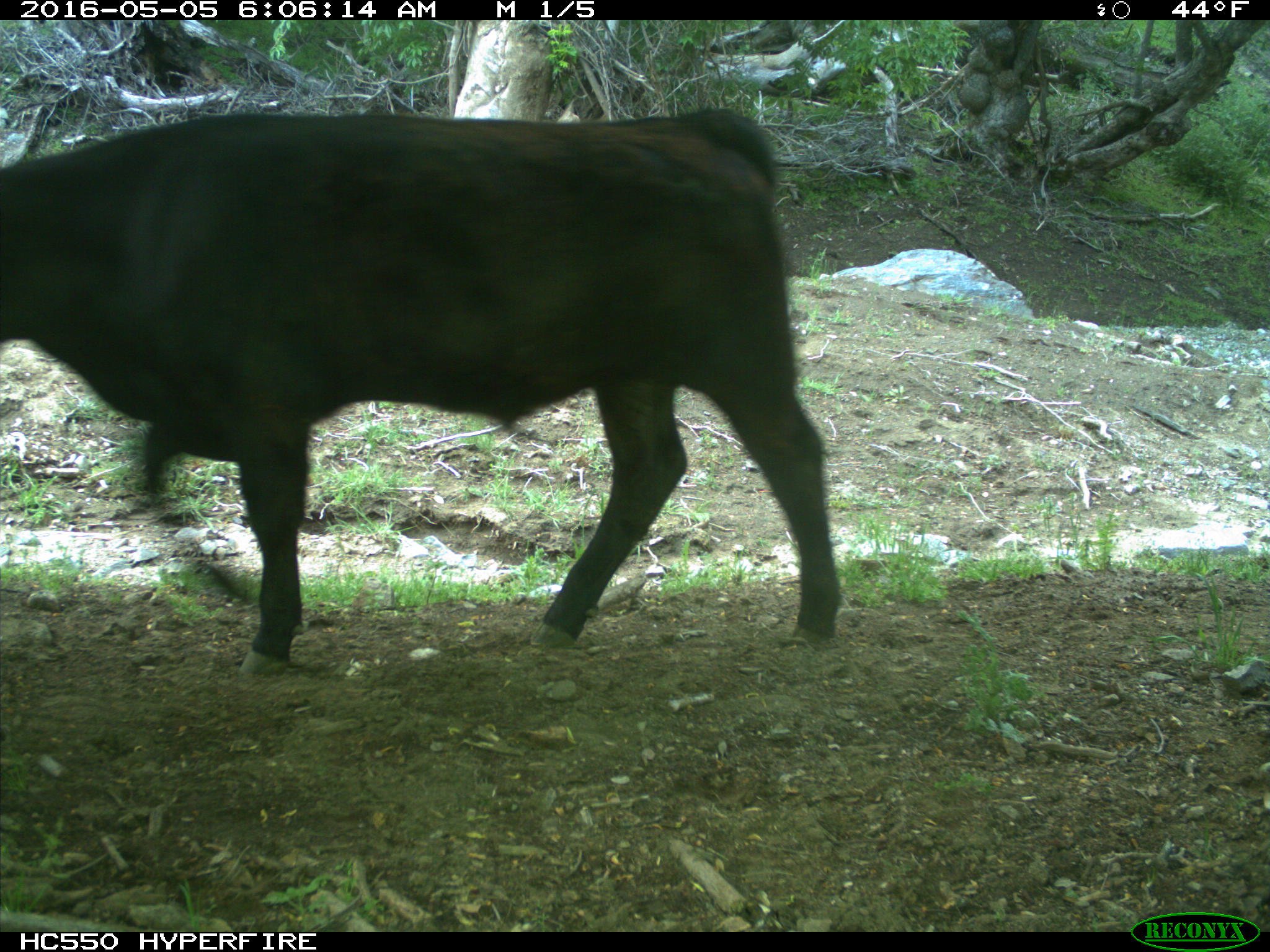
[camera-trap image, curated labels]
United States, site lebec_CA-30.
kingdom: Animalia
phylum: Chordata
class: Mammalia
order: Artiodactyla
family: Bovidae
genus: Bos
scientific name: Bos taurus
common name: domestic cow